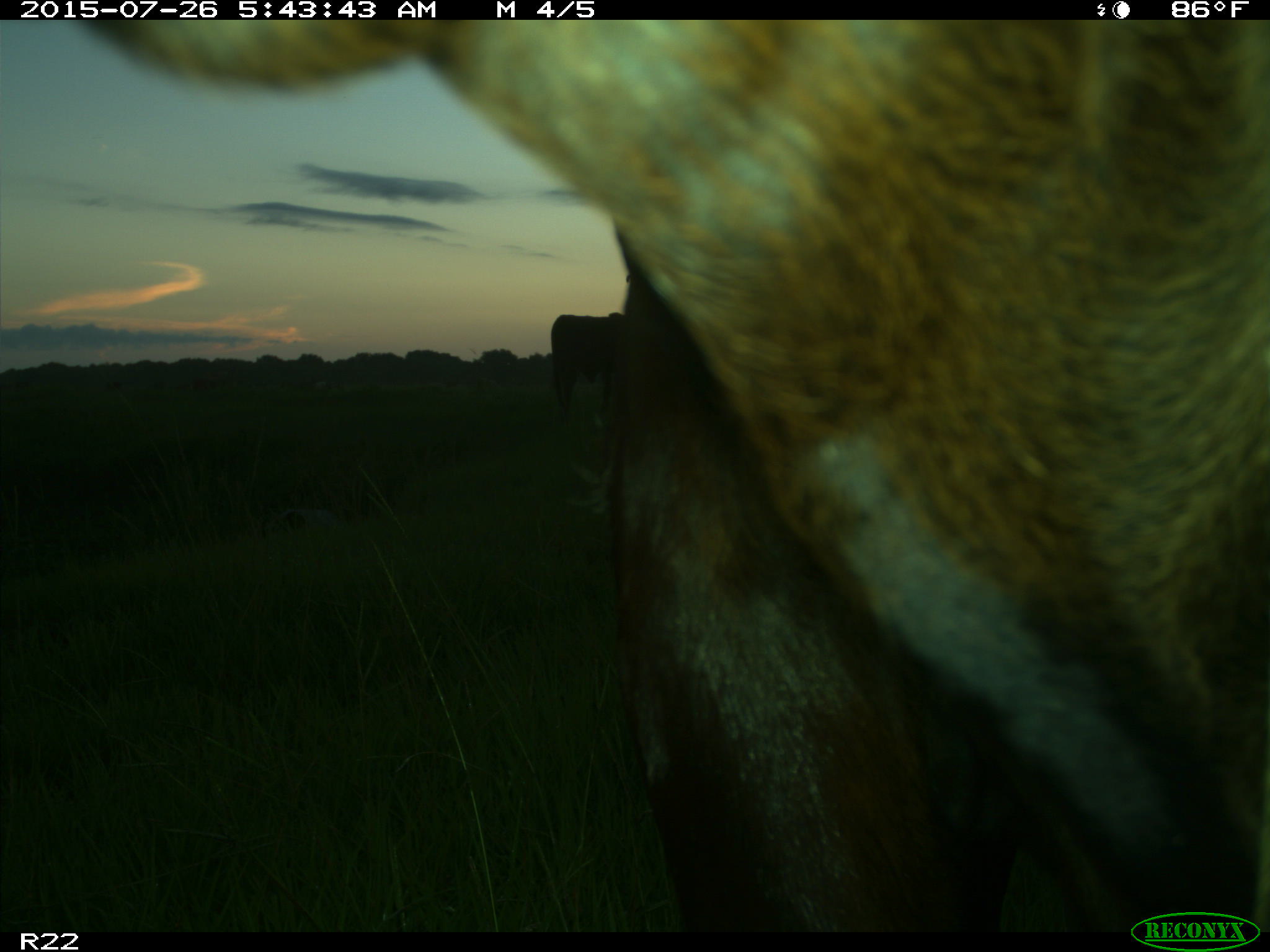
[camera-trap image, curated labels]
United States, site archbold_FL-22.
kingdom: Animalia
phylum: Chordata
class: Mammalia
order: Artiodactyla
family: Bovidae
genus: Bos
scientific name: Bos taurus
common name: domestic cow